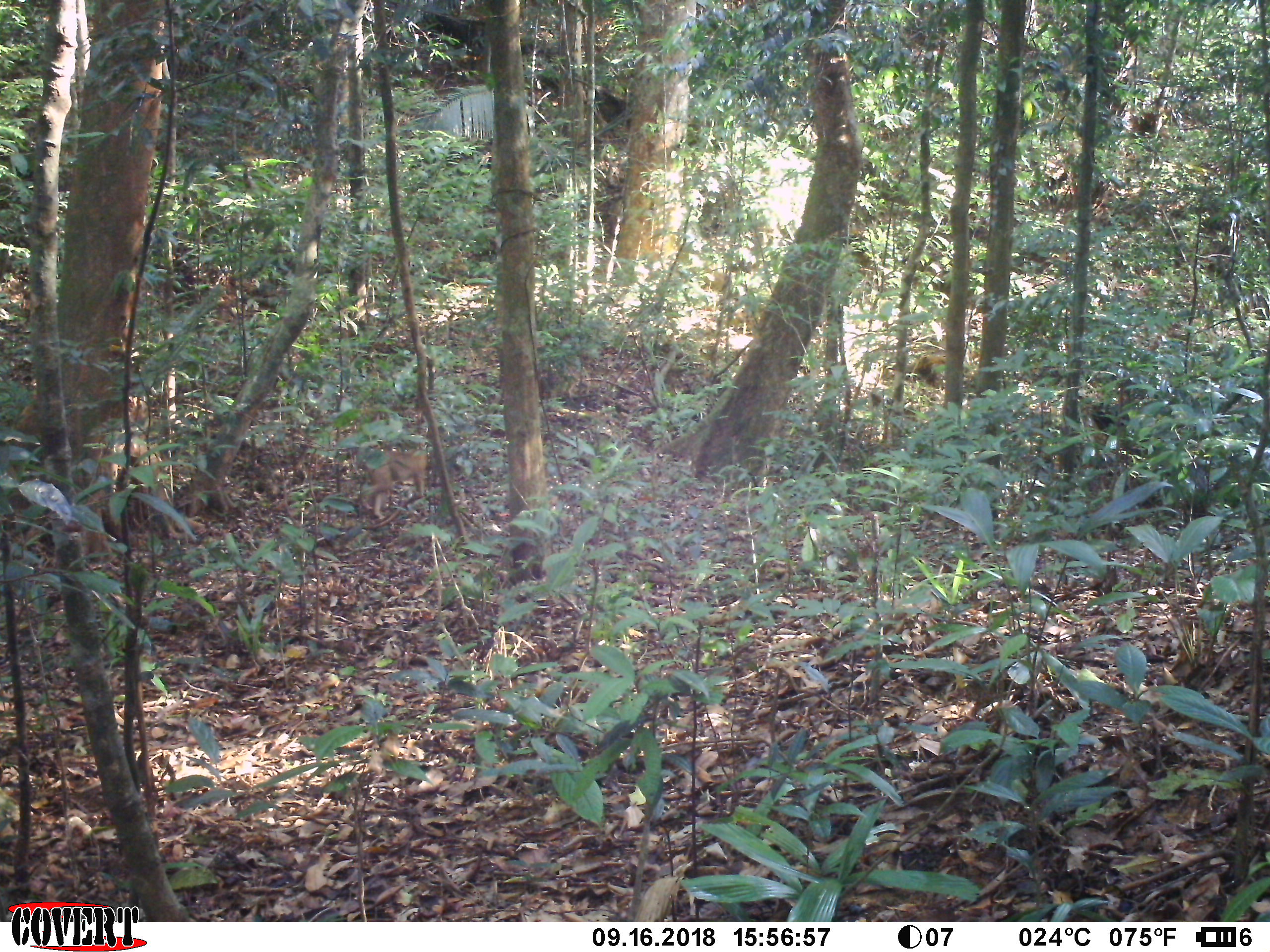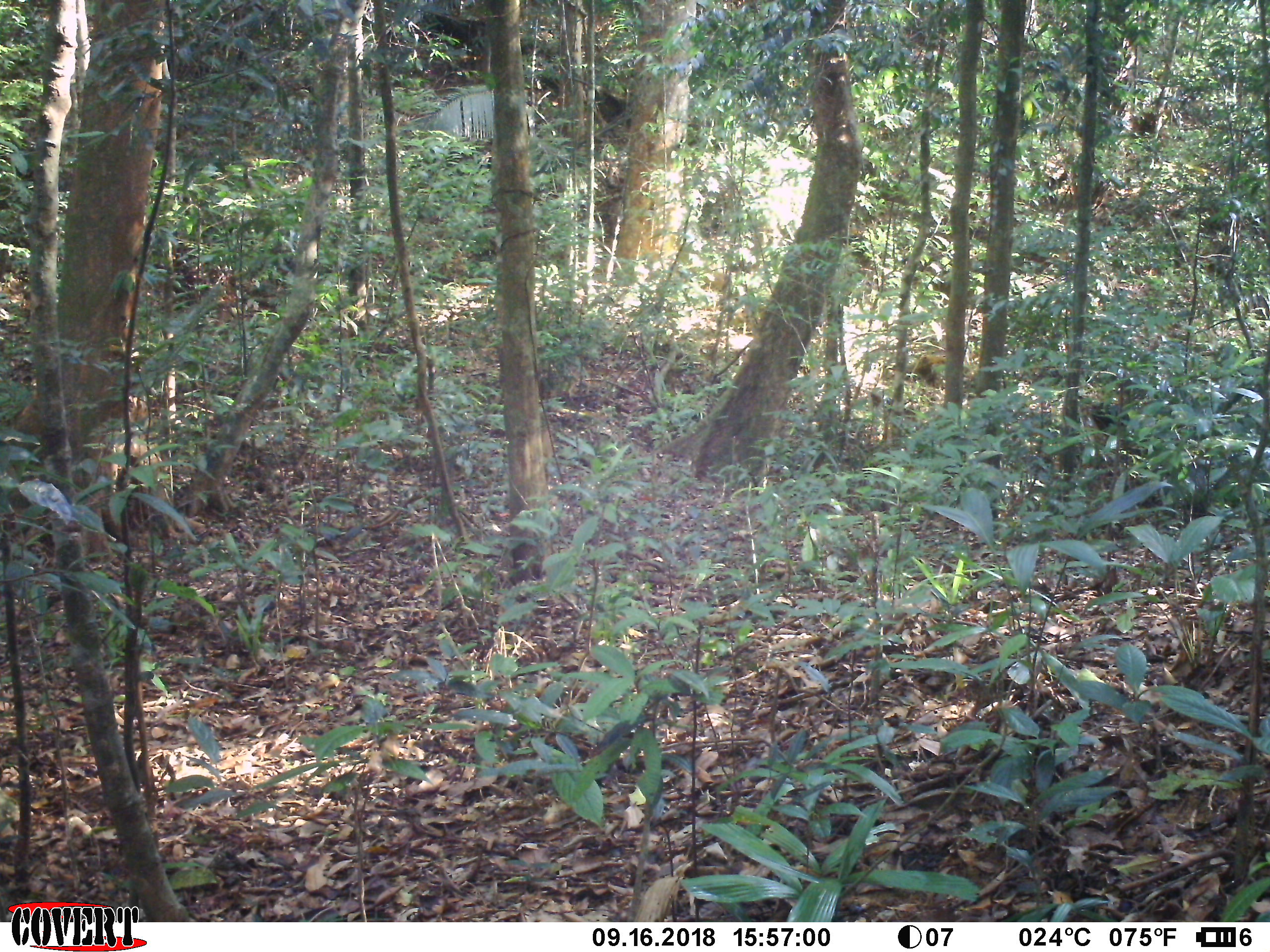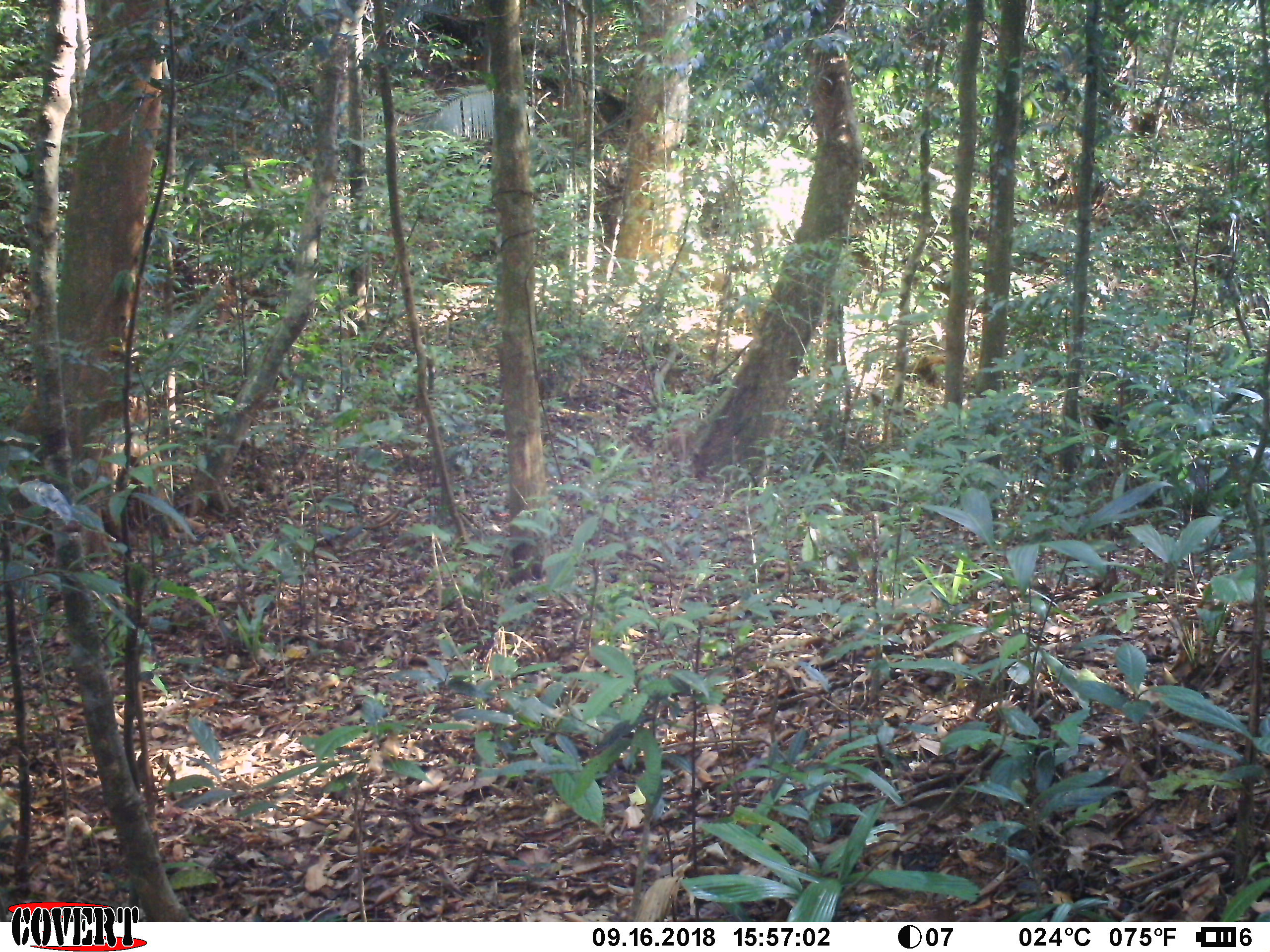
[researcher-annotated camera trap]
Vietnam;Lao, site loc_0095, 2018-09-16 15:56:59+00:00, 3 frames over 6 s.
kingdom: Animalia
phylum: Chordata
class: Mammalia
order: Primates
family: Cercopithecidae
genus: Macaca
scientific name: Macaca nemestrina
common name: pig-tailed macaque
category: pig tailed macaque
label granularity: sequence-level